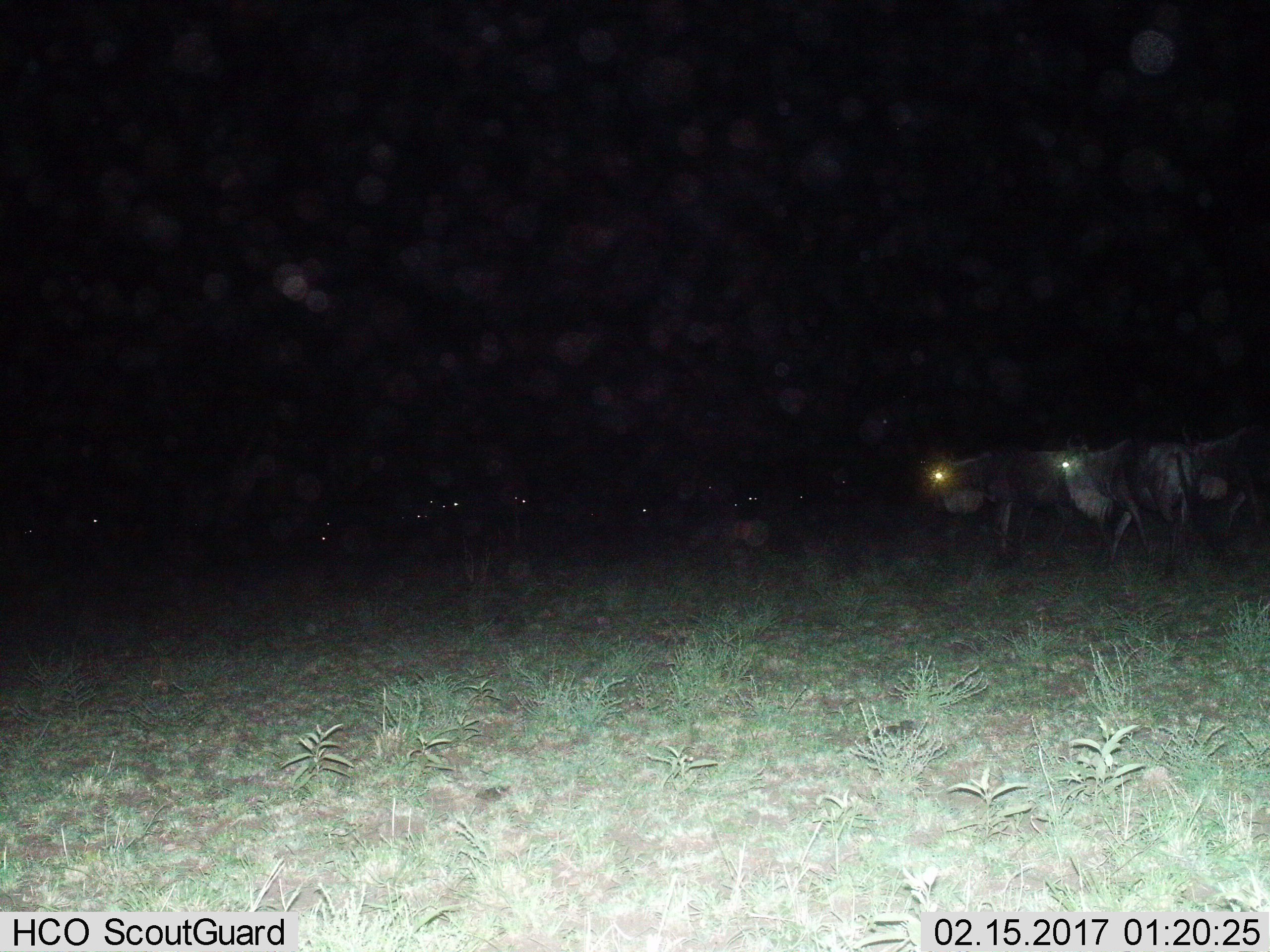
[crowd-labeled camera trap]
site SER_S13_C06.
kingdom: Animalia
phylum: Chordata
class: Mammalia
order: Artiodactyla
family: Bovidae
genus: Connochaetes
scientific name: Connochaetes taurinus taurinus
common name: blue wildebeest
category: wildebeestblue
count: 11-50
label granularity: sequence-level